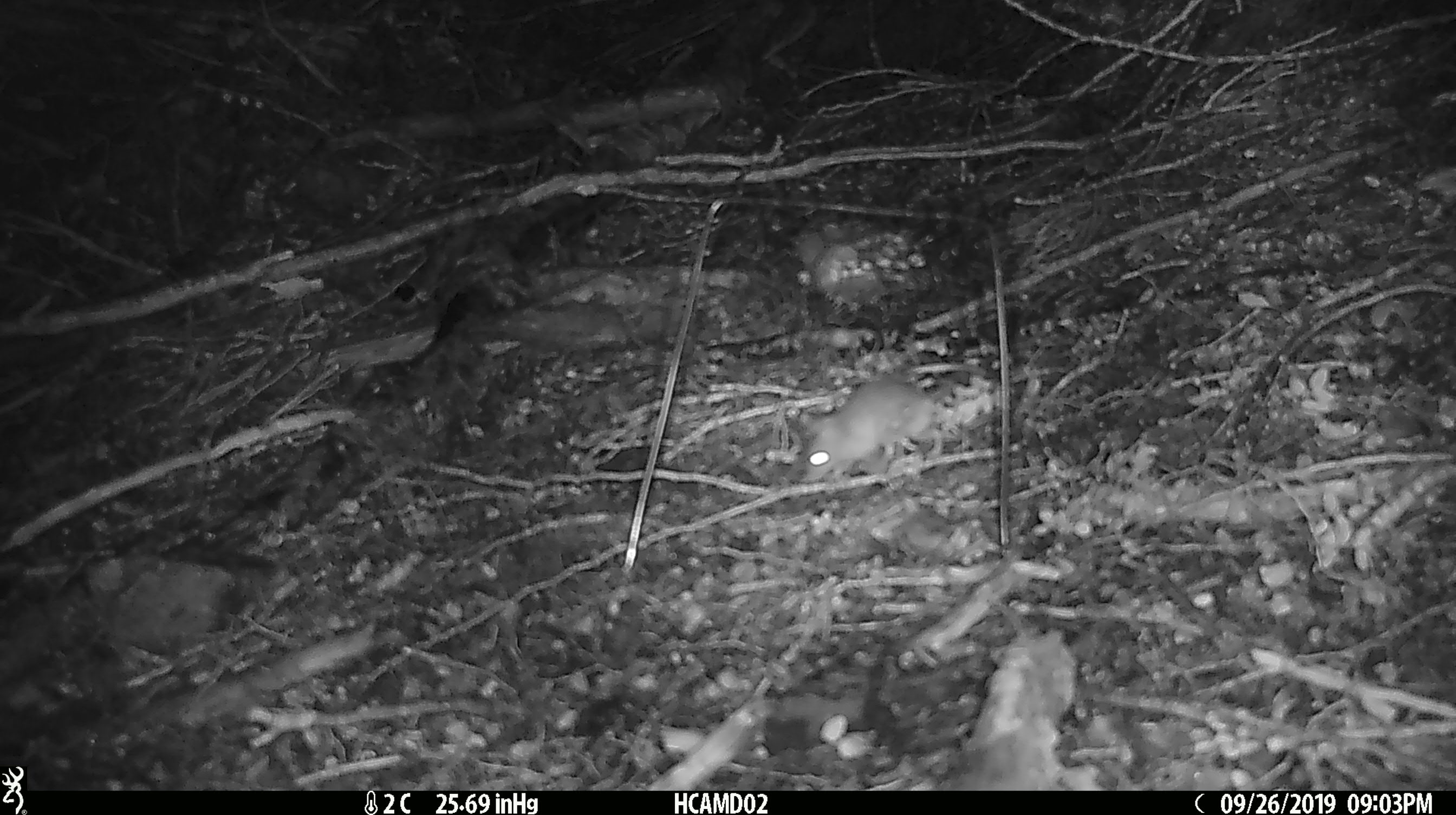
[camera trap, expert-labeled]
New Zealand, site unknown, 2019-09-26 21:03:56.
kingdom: Animalia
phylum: Chordata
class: Mammalia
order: Rodentia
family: Muridae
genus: Mus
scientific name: Mus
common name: mouse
Mouse (Mus).